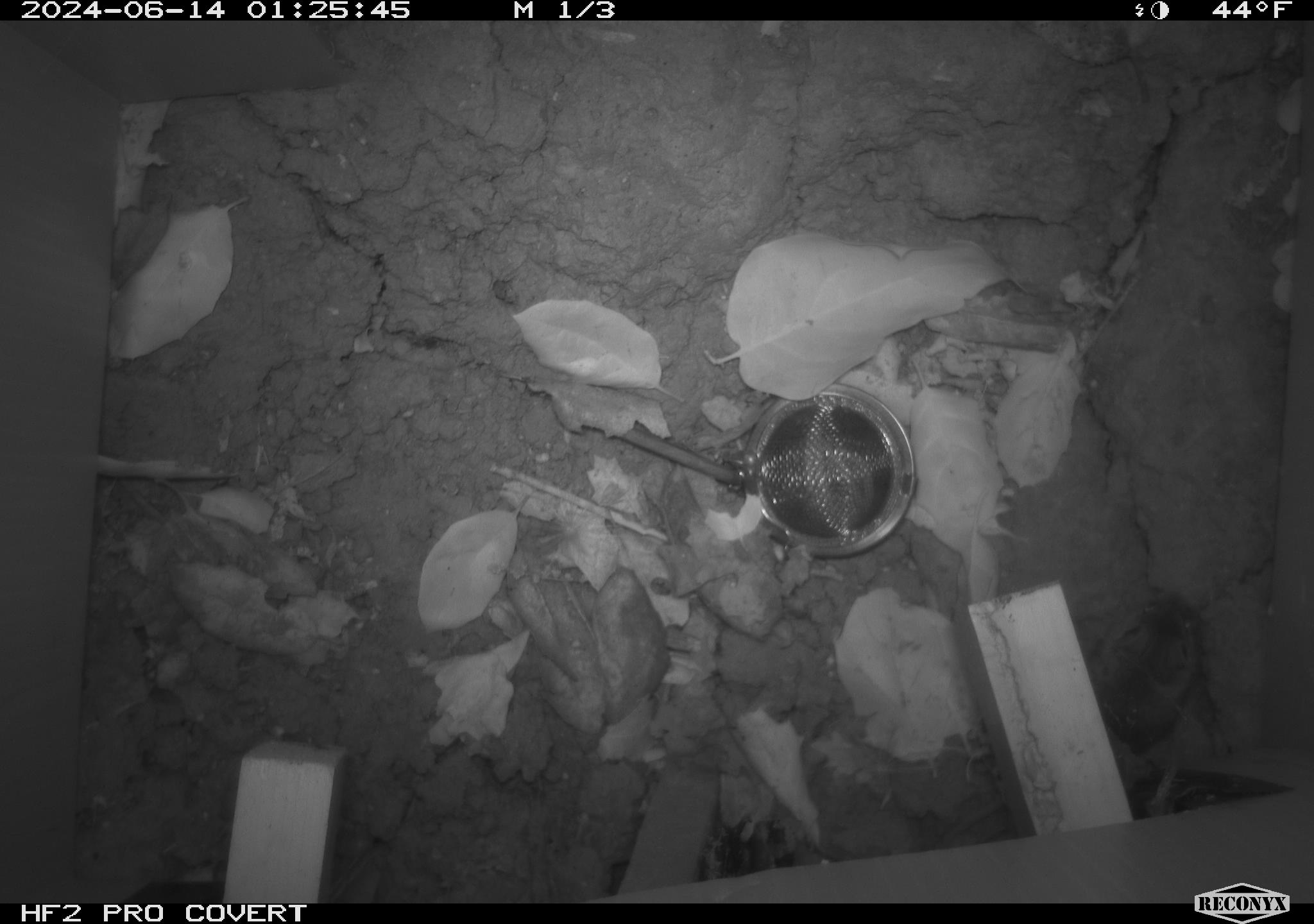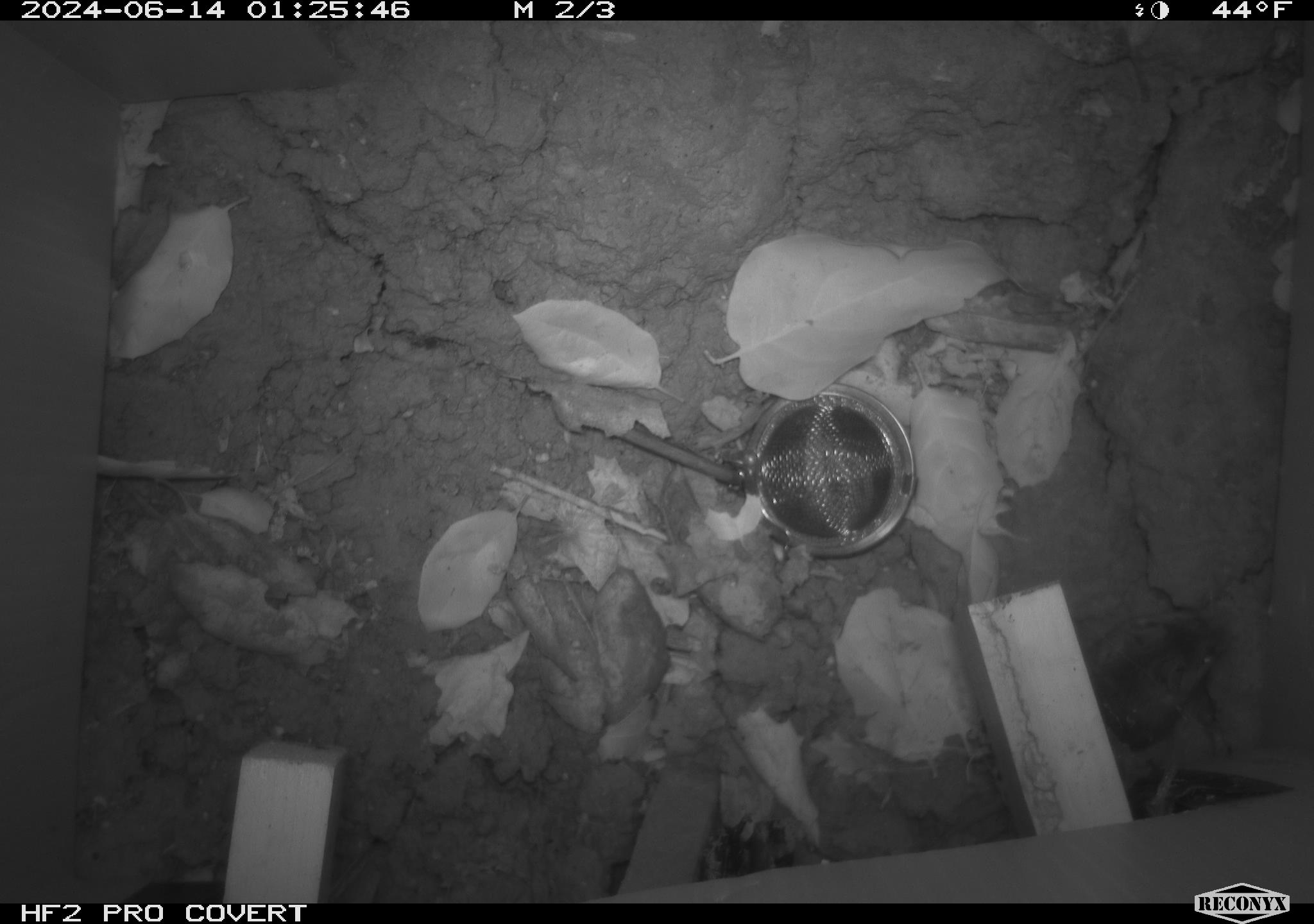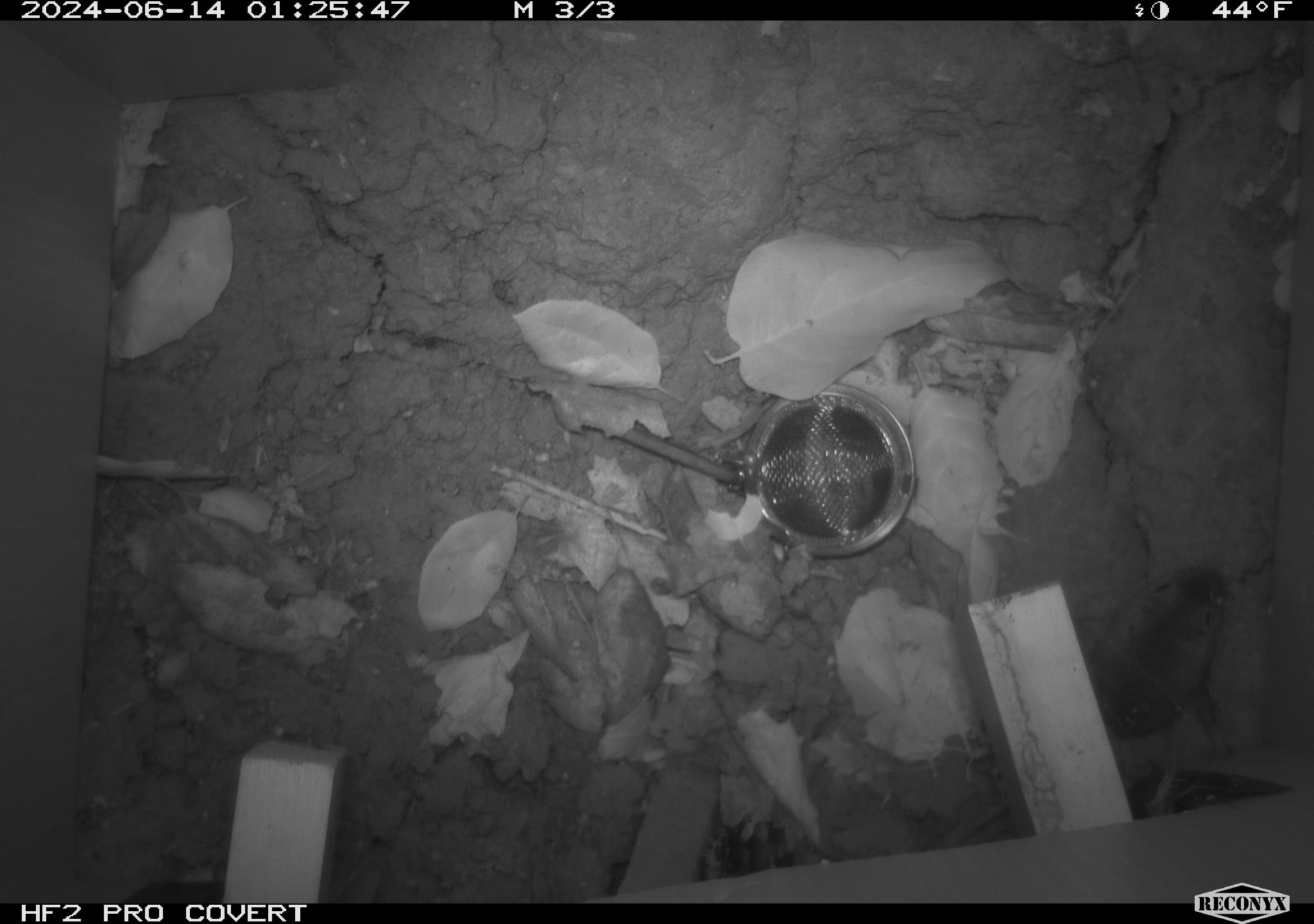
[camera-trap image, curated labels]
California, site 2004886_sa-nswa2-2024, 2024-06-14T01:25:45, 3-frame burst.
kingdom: Animalia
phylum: Chordata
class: Mammalia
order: Rodentia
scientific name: Rodentia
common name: rodent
Rodent (Rodentia).